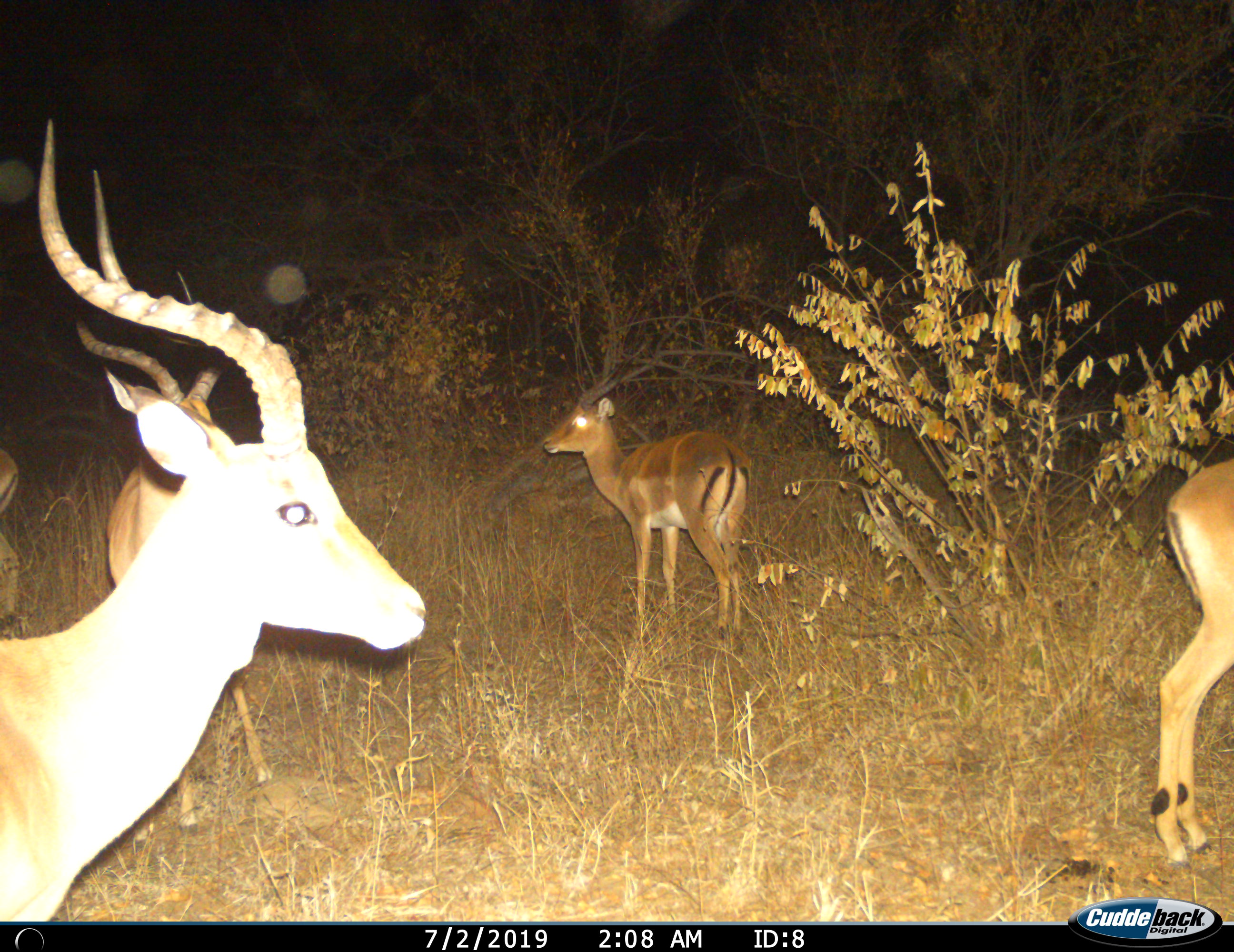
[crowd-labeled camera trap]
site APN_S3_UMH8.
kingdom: Animalia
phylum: Chordata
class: Mammalia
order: Artiodactyla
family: Bovidae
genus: Aepyceros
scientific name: Aepyceros melampus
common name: impala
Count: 5.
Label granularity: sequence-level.